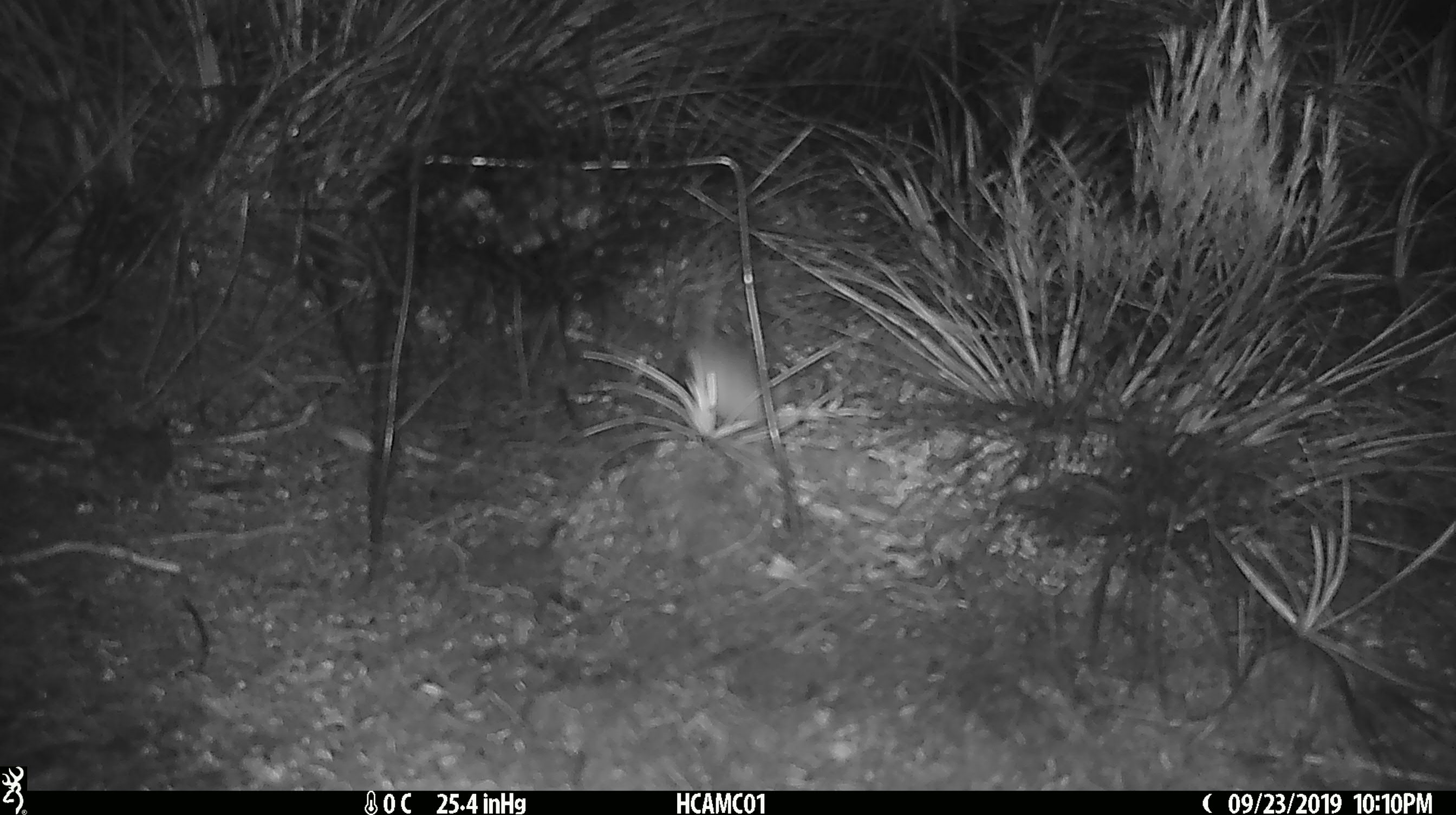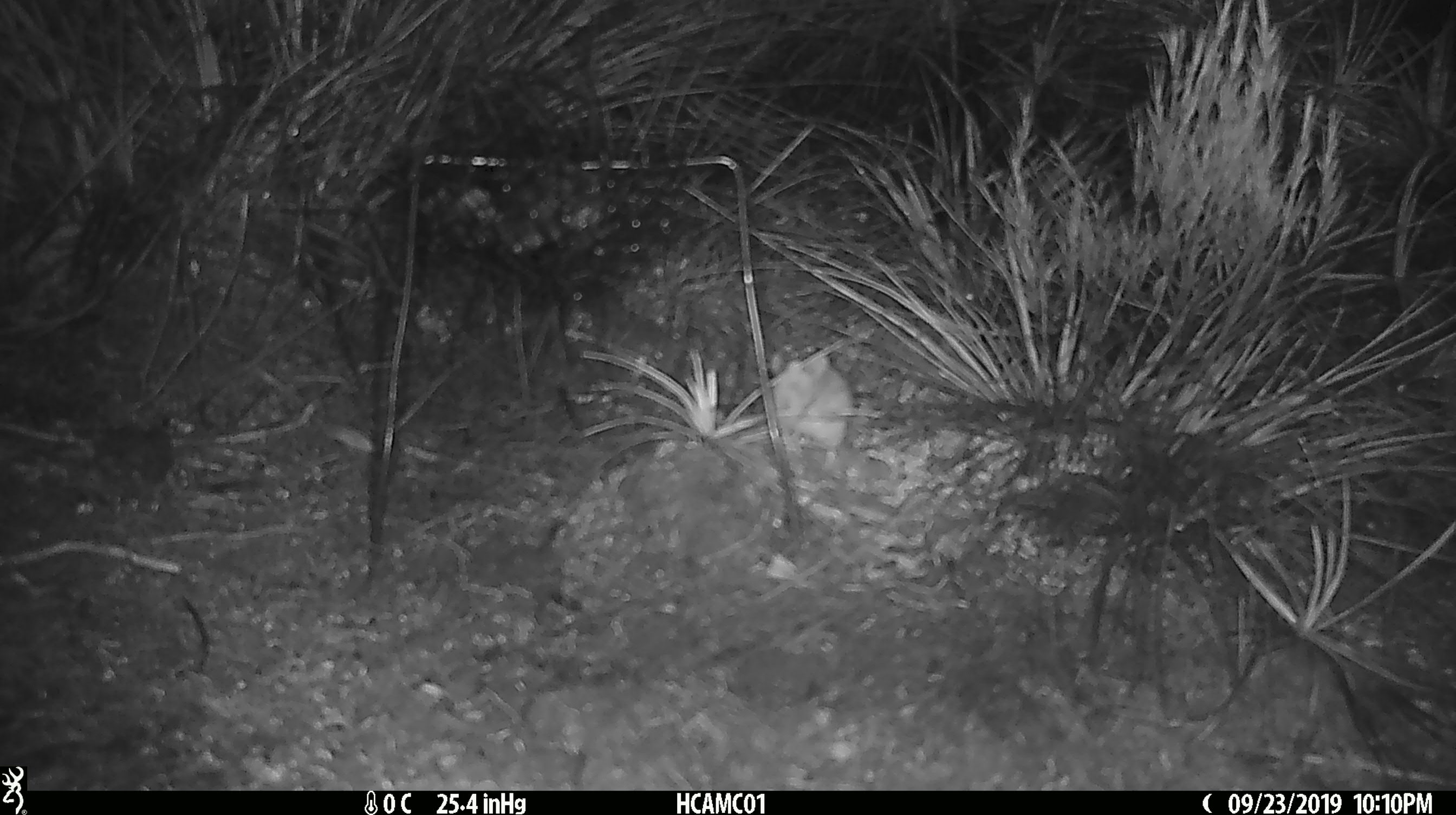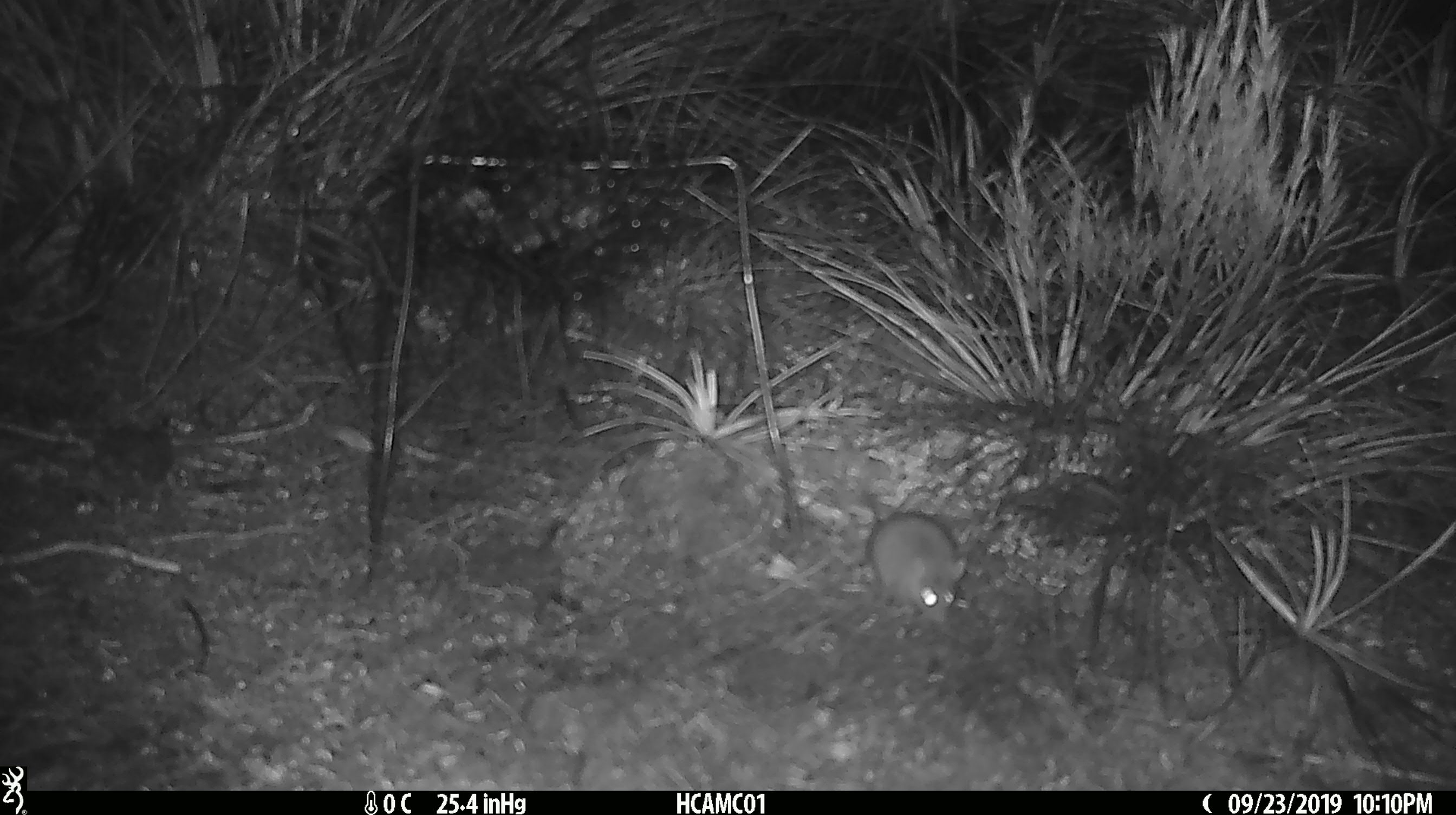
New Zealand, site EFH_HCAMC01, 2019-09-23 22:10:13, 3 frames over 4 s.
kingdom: Animalia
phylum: Chordata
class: Mammalia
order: Rodentia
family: Muridae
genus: Mus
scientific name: Mus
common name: mouse